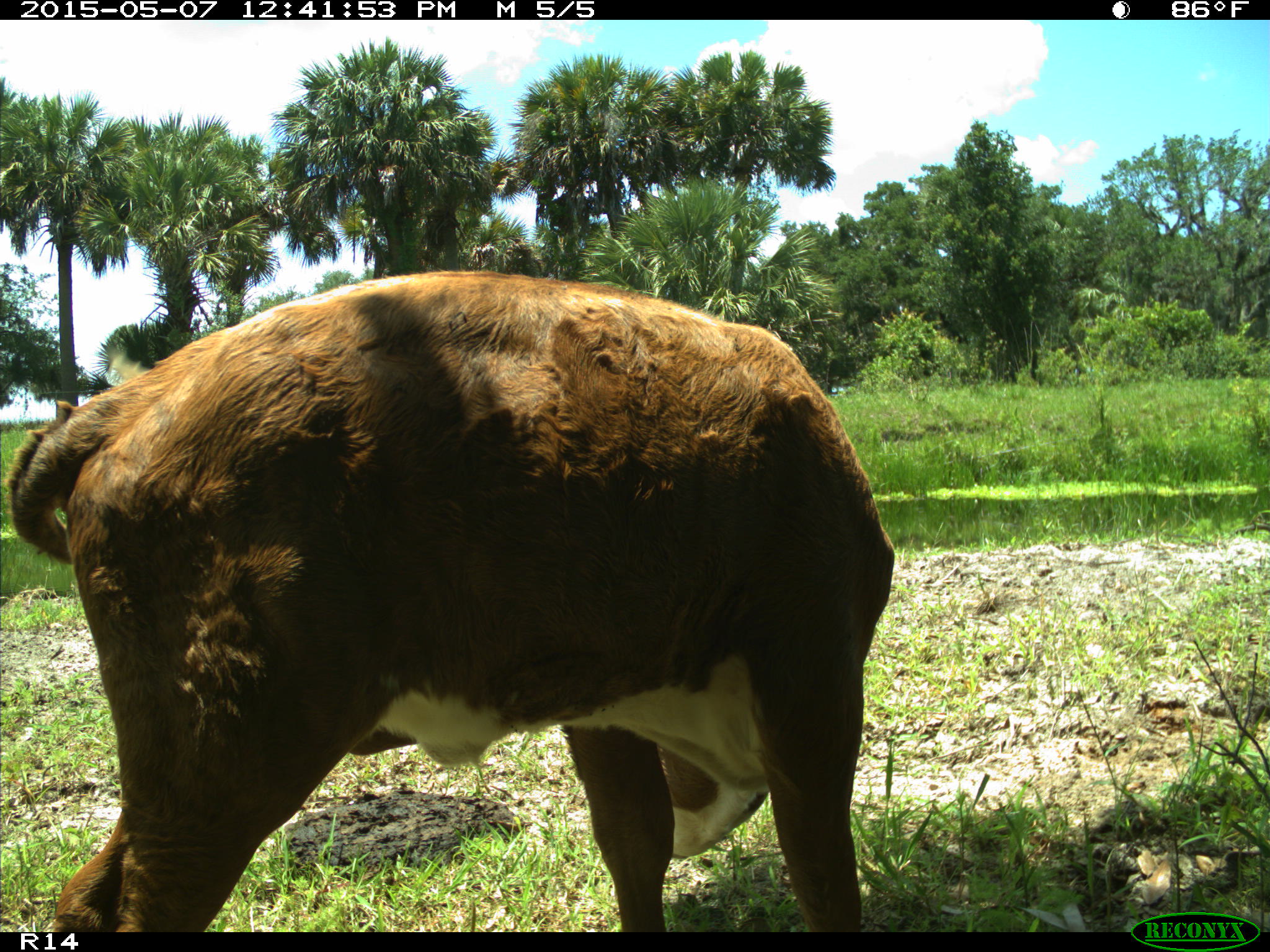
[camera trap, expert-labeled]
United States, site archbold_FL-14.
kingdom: Animalia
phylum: Chordata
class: Mammalia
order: Artiodactyla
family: Bovidae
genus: Bos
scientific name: Bos taurus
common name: domestic cow